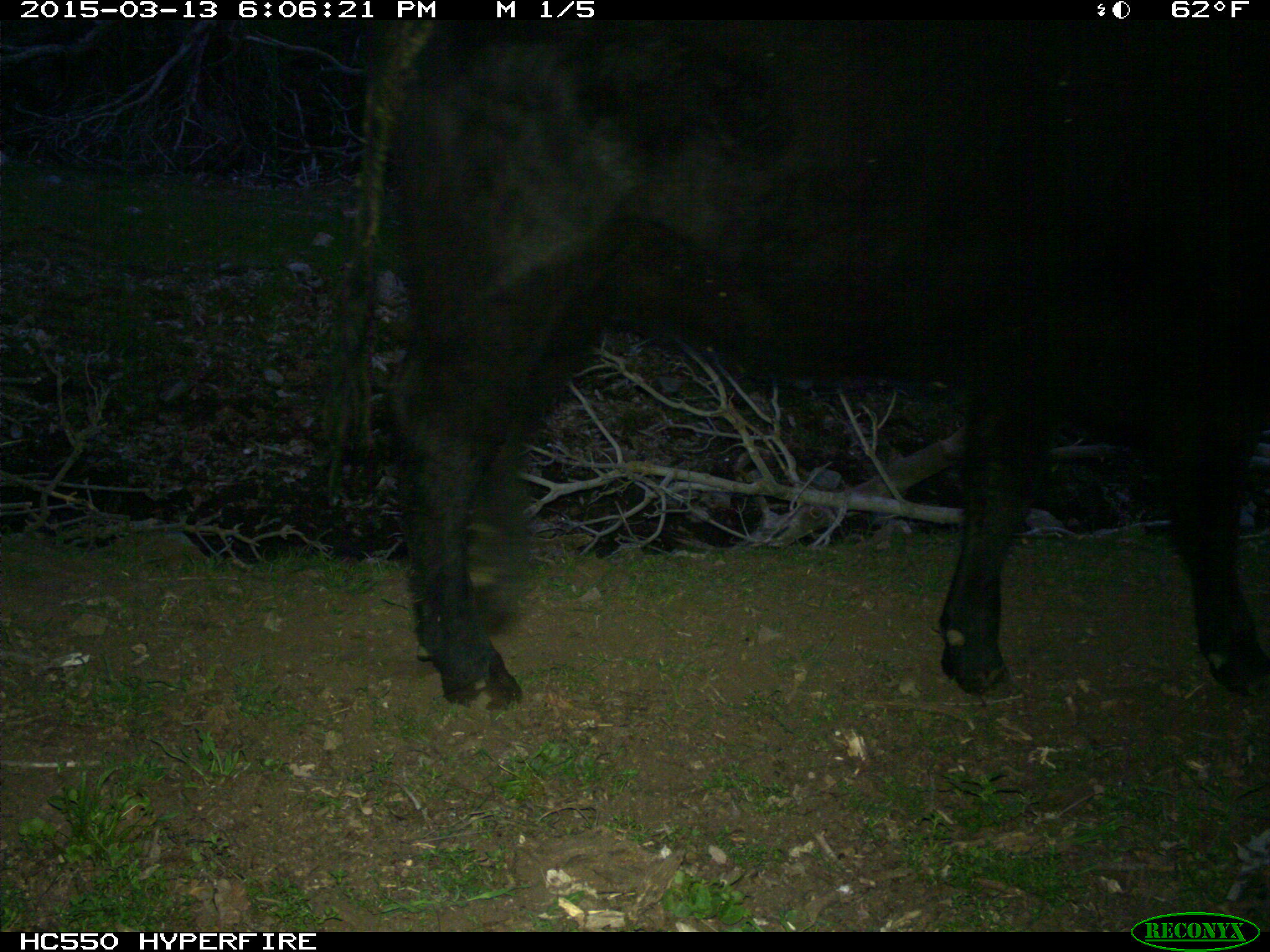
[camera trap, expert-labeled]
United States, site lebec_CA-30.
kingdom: Animalia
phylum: Chordata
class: Mammalia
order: Artiodactyla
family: Bovidae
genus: Bos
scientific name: Bos taurus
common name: domestic cow